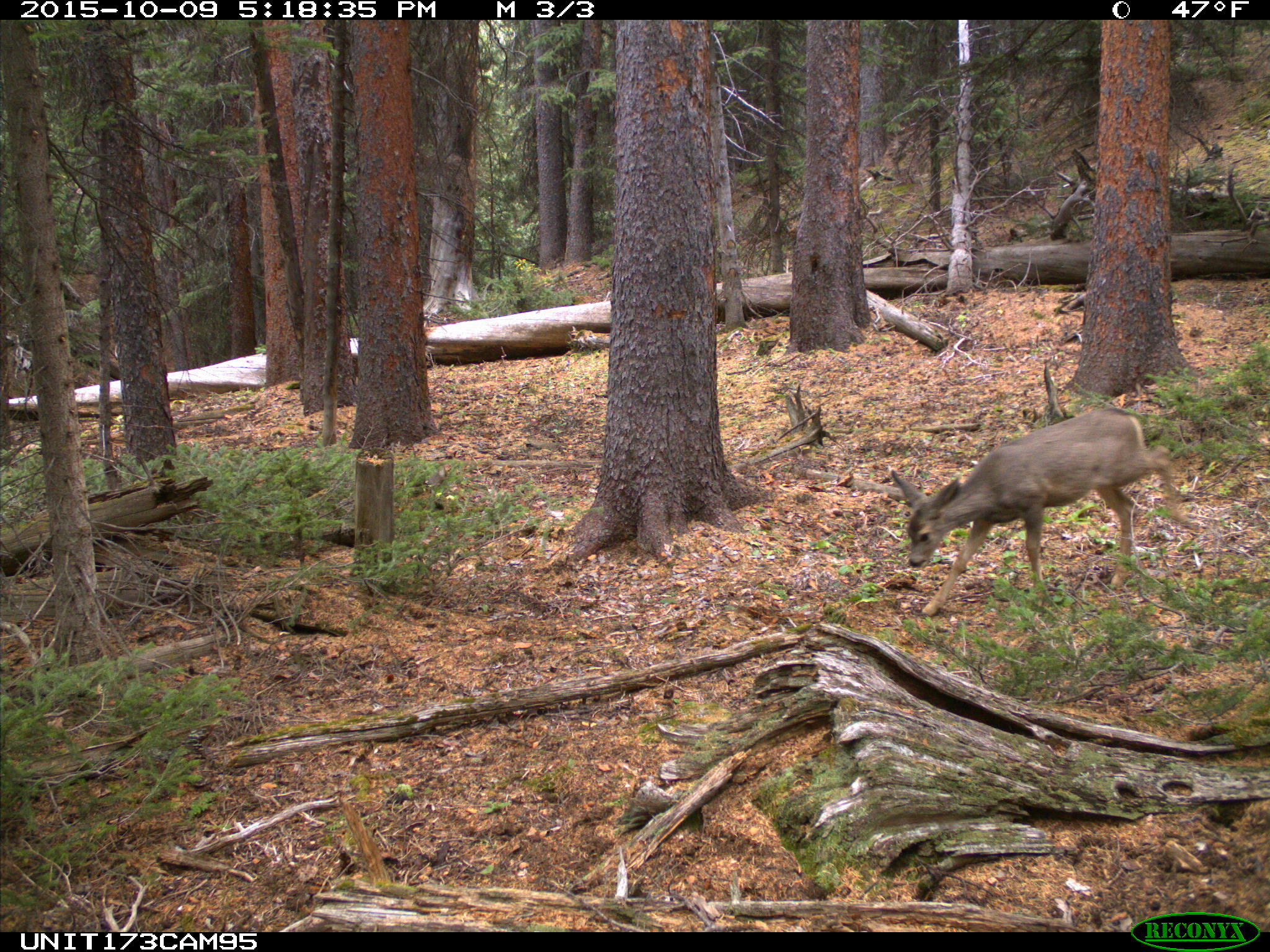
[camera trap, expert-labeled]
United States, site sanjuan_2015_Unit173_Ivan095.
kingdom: Animalia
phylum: Chordata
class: Mammalia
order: Artiodactyla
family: Cervidae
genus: Odocoileus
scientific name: Odocoileus hemionus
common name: mule deer